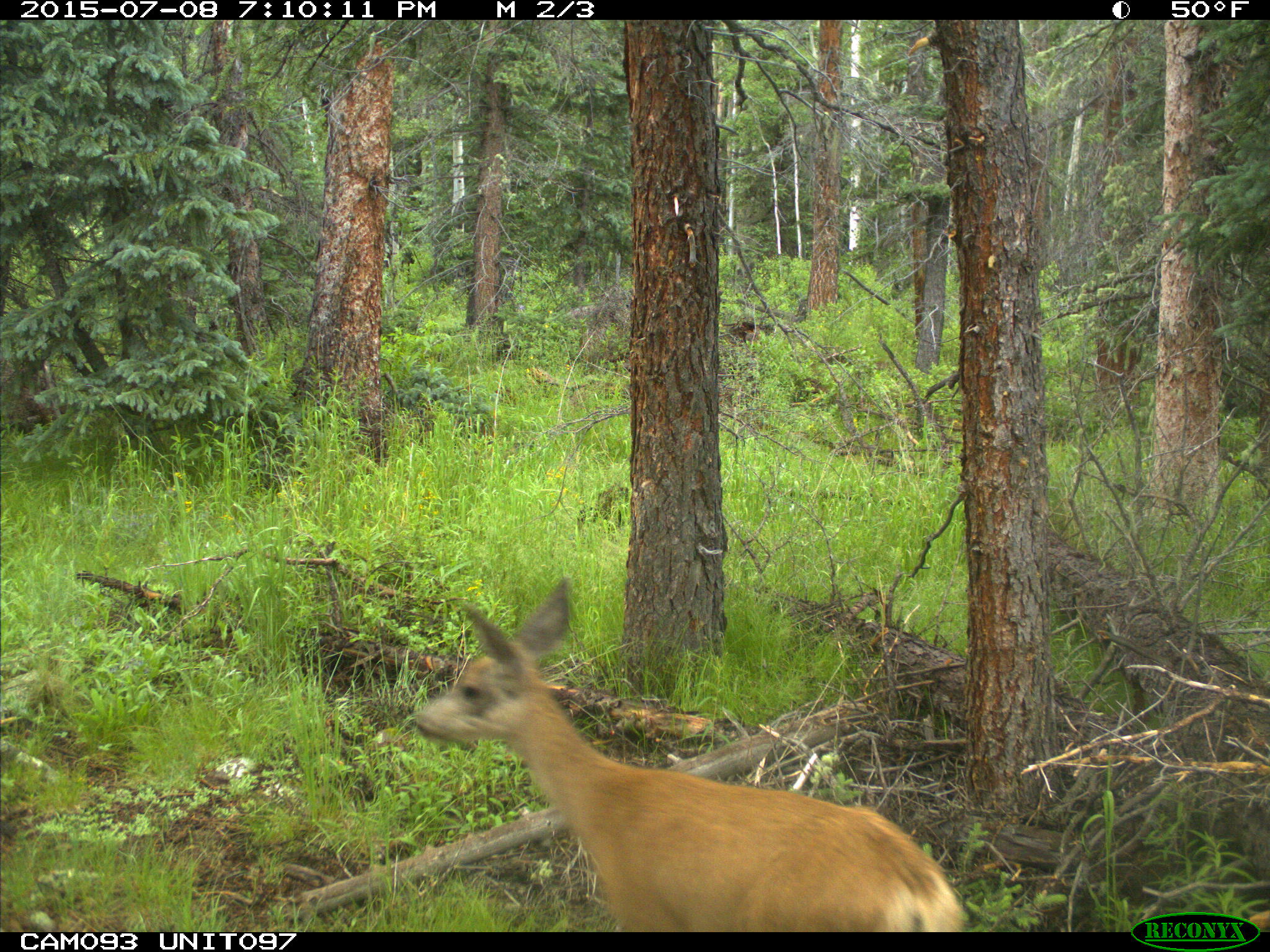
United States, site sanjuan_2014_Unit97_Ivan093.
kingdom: Animalia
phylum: Chordata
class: Mammalia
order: Artiodactyla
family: Cervidae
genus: Odocoileus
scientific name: Odocoileus hemionus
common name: mule deer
Odocoileus hemionus (mule deer).